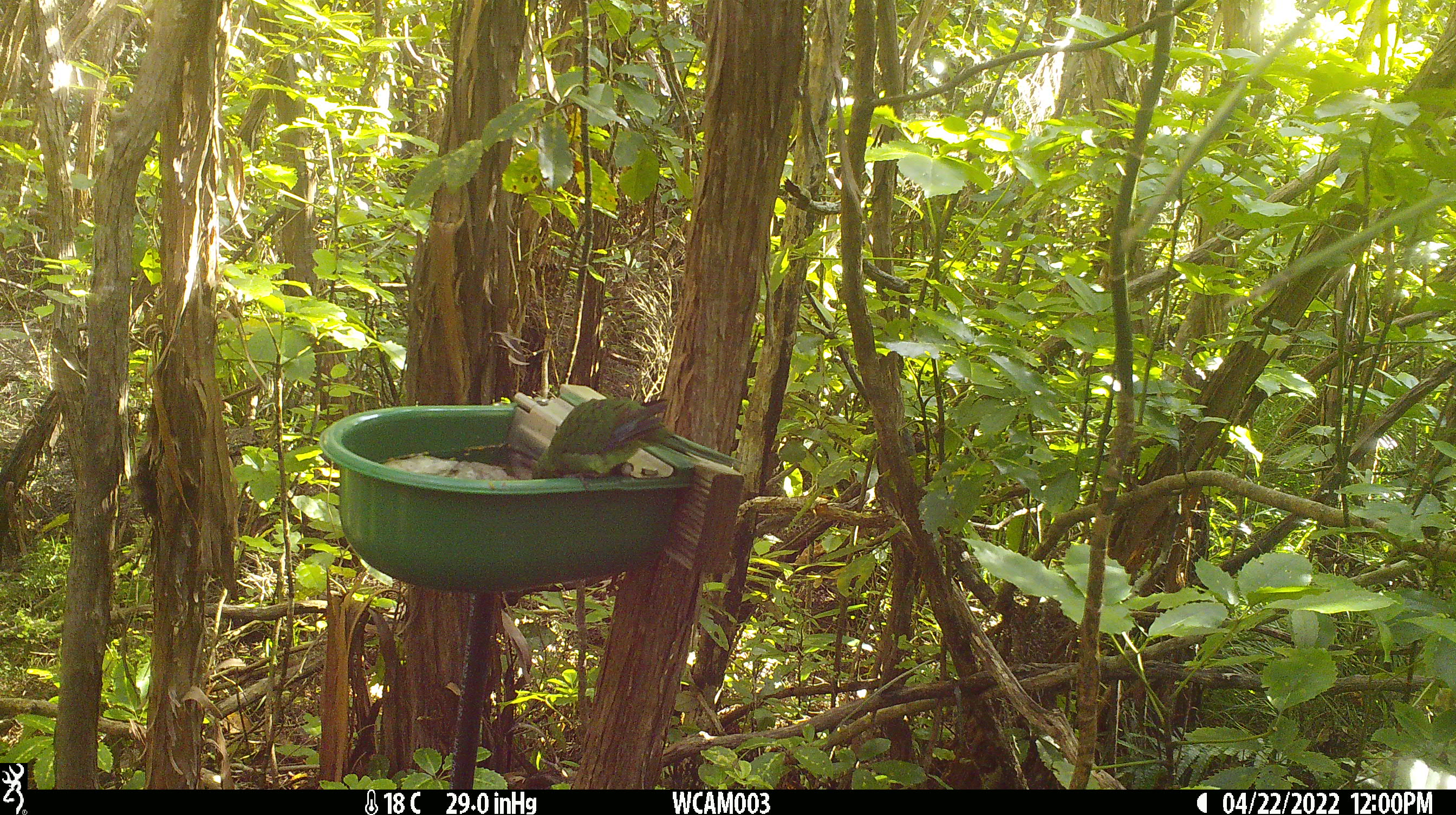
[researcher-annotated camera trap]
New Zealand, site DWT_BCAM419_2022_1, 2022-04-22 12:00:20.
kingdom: Animalia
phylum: Chordata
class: Aves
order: Psittaciformes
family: Psittaculidae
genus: Cyanoramphus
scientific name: Cyanoramphus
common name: parakeet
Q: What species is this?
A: Parakeet (Cyanoramphus).